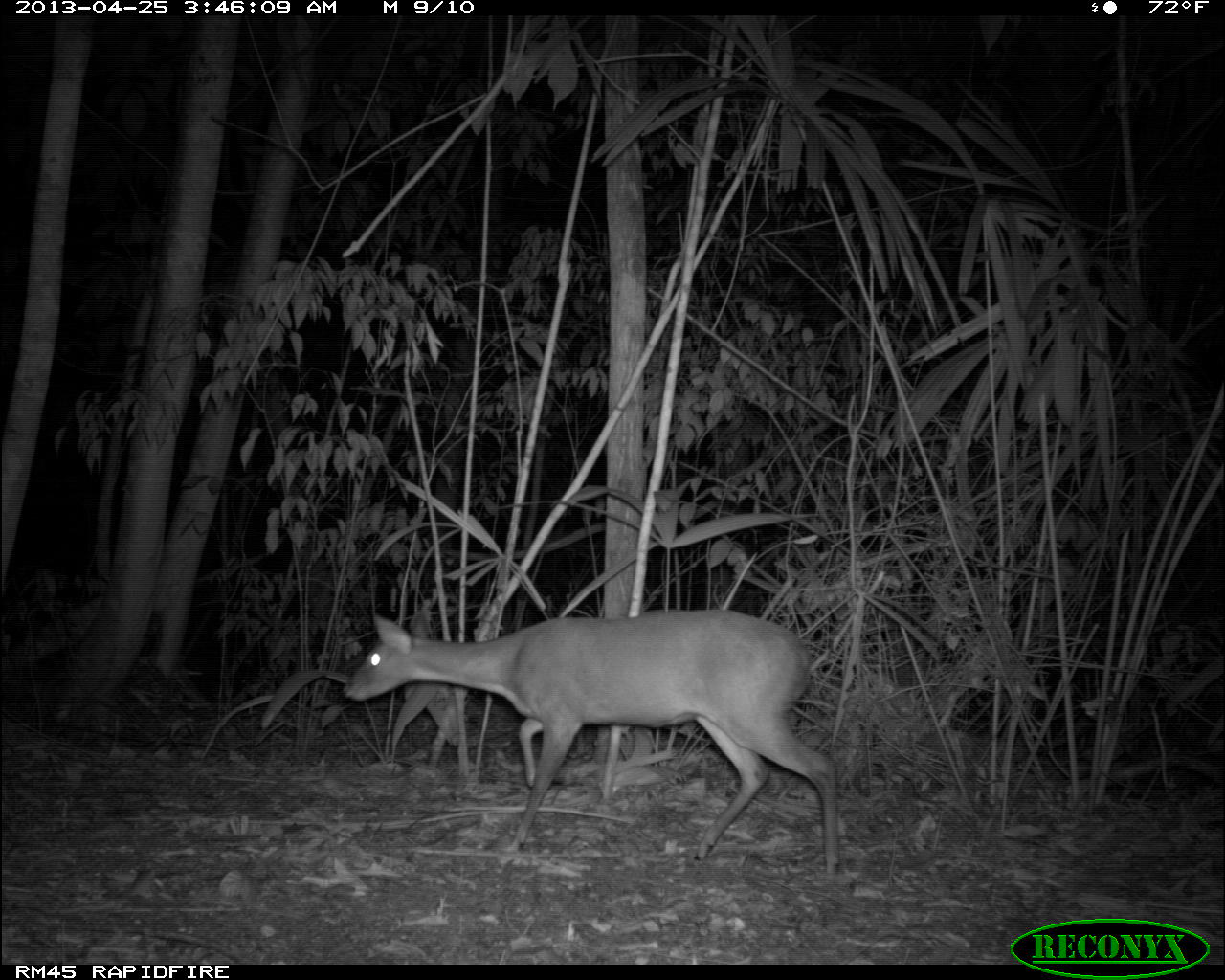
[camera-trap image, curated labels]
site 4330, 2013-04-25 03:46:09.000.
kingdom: Animalia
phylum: Chordata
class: Mammalia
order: Artiodactyla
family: Cervidae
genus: Mazama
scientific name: Mazama temama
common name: central american red brocket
Mazama temama (central american red brocket), count 1, sex male.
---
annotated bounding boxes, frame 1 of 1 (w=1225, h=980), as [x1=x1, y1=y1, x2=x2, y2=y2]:
mazama temama: [x1=341, y1=608, x2=839, y2=876]